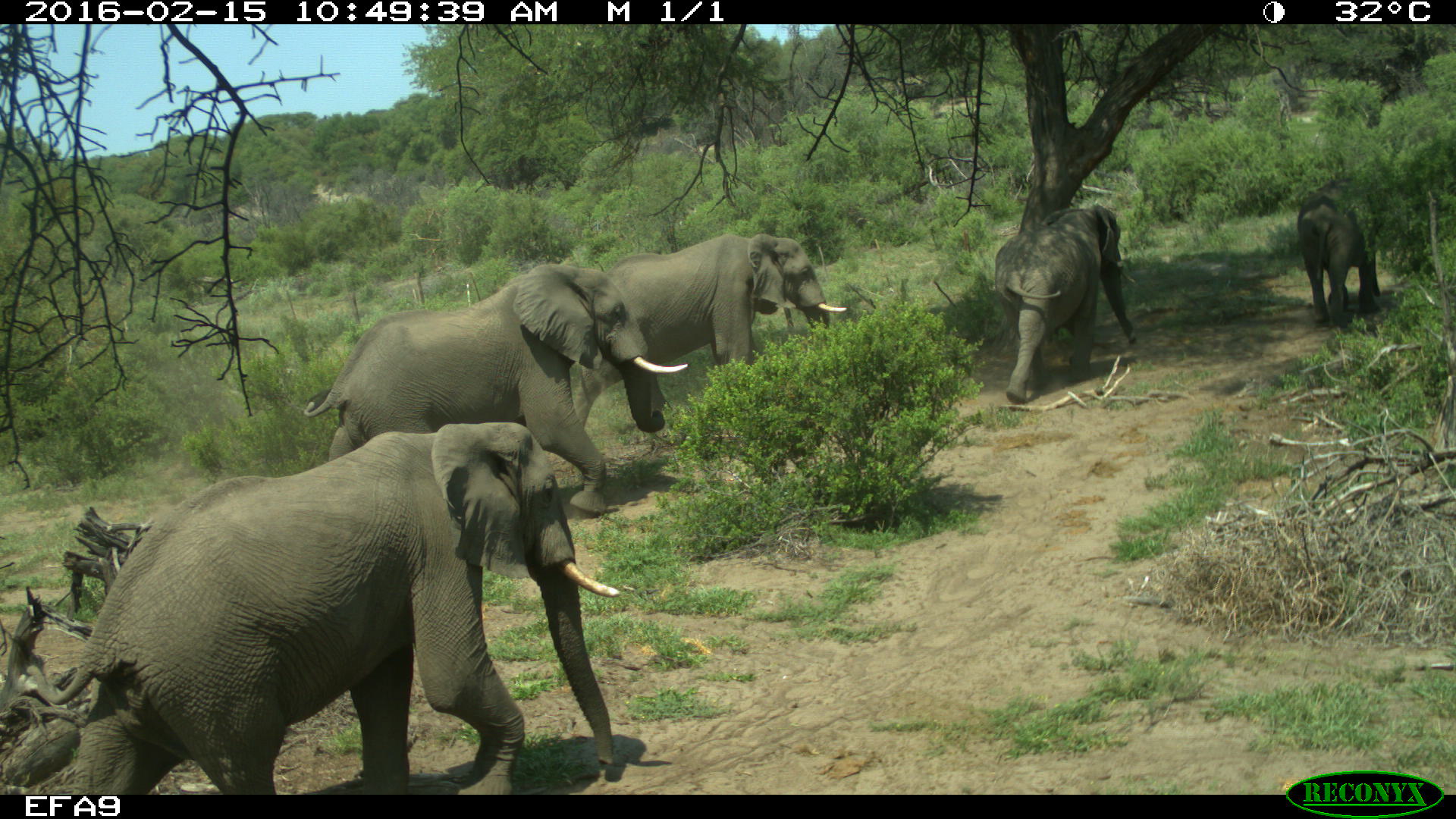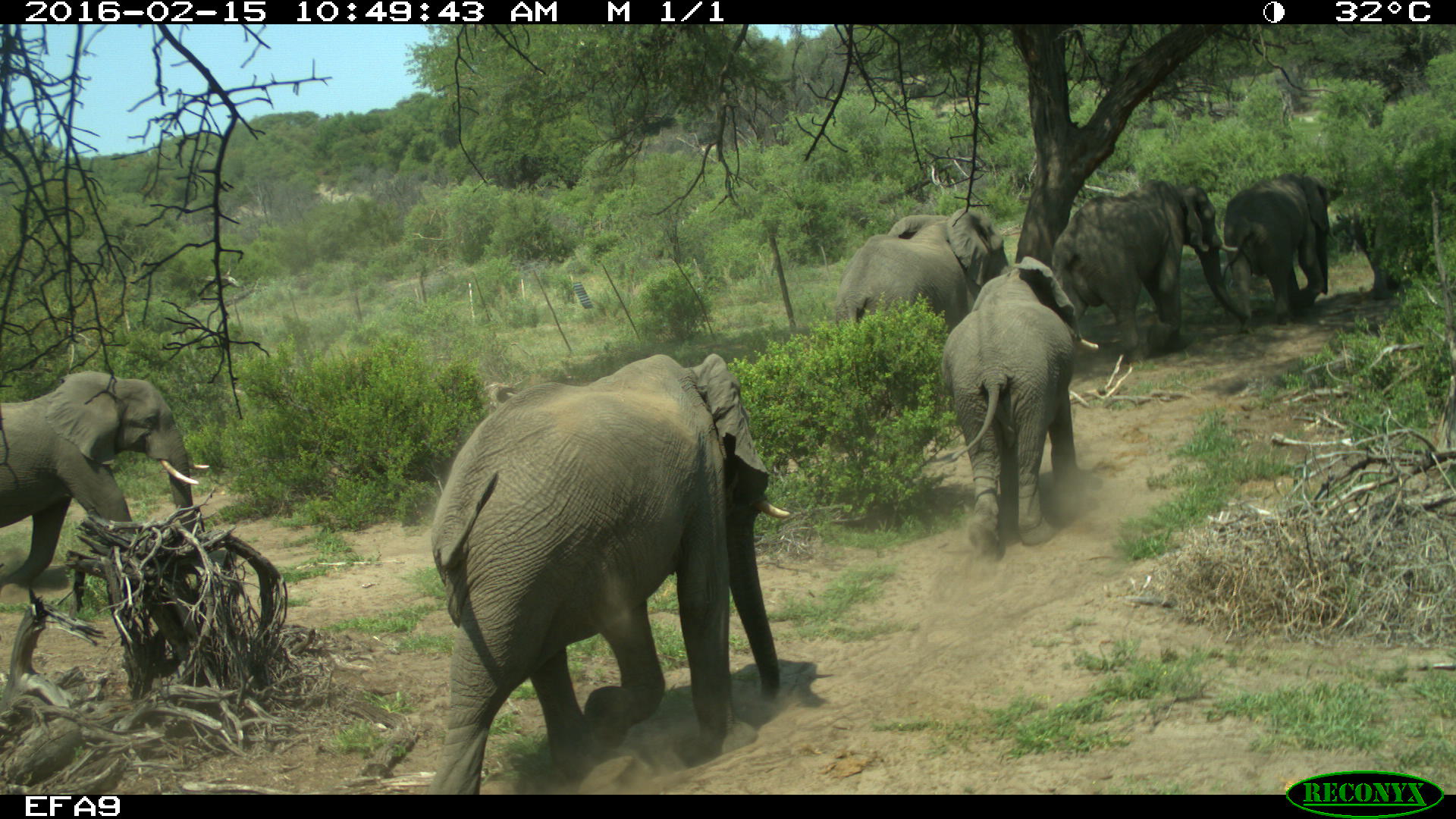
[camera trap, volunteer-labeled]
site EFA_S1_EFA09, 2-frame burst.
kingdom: Animalia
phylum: Chordata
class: Mammalia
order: Proboscidea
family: Elephantidae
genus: Loxodonta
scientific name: Loxodonta africana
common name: african bush elephant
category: elephant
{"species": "elephant (african bush elephant) (Loxodonta africana)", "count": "7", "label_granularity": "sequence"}